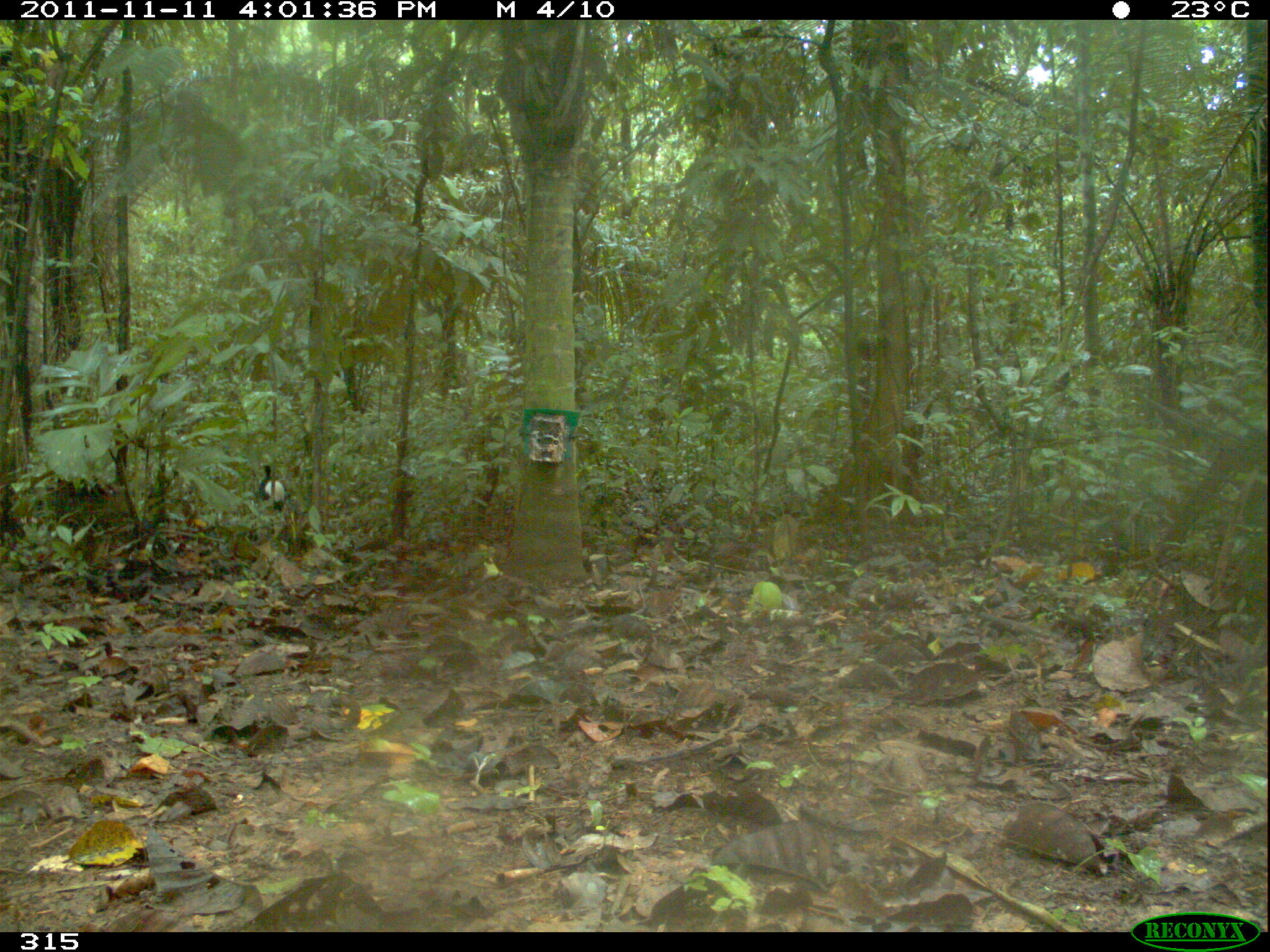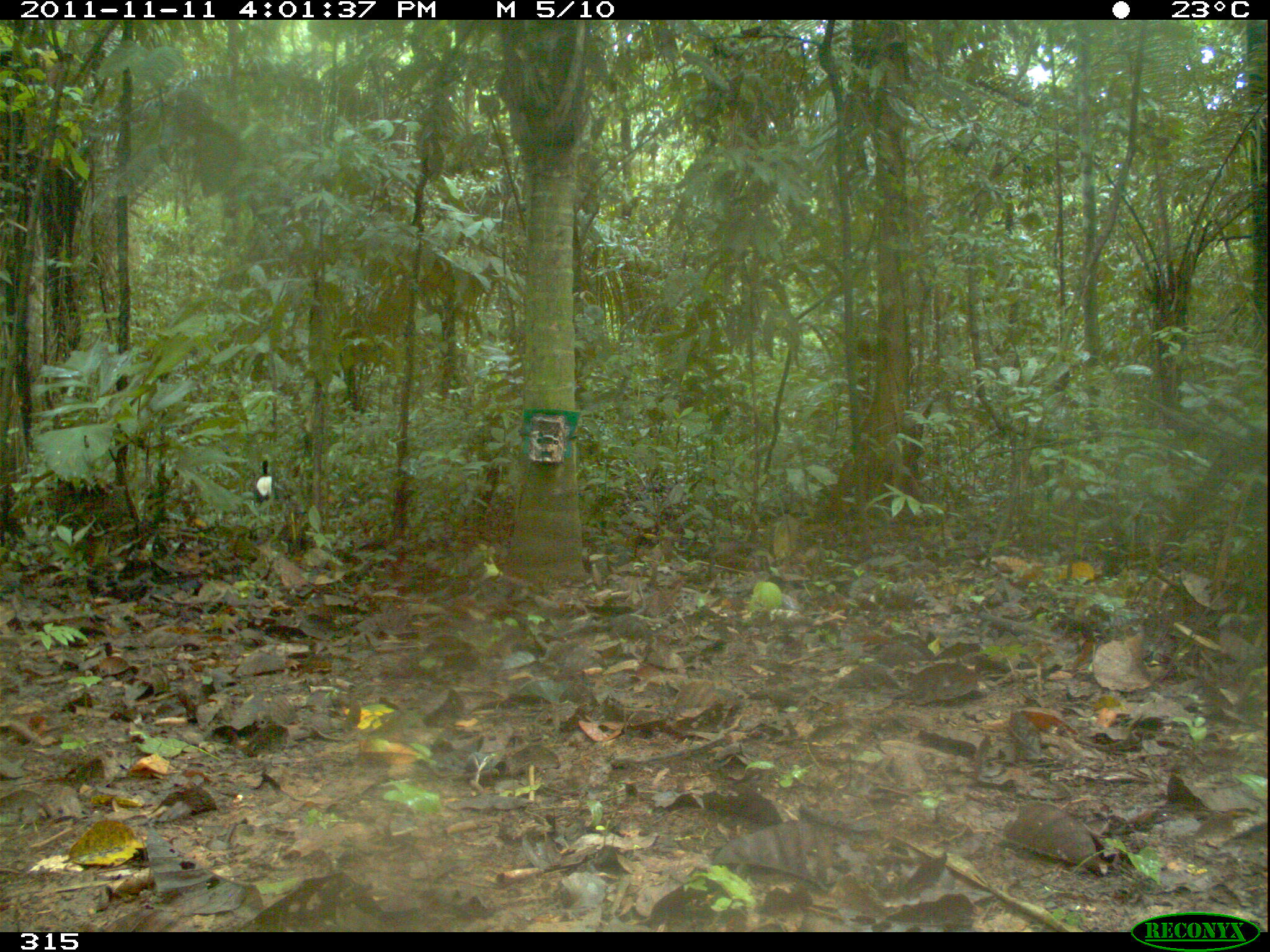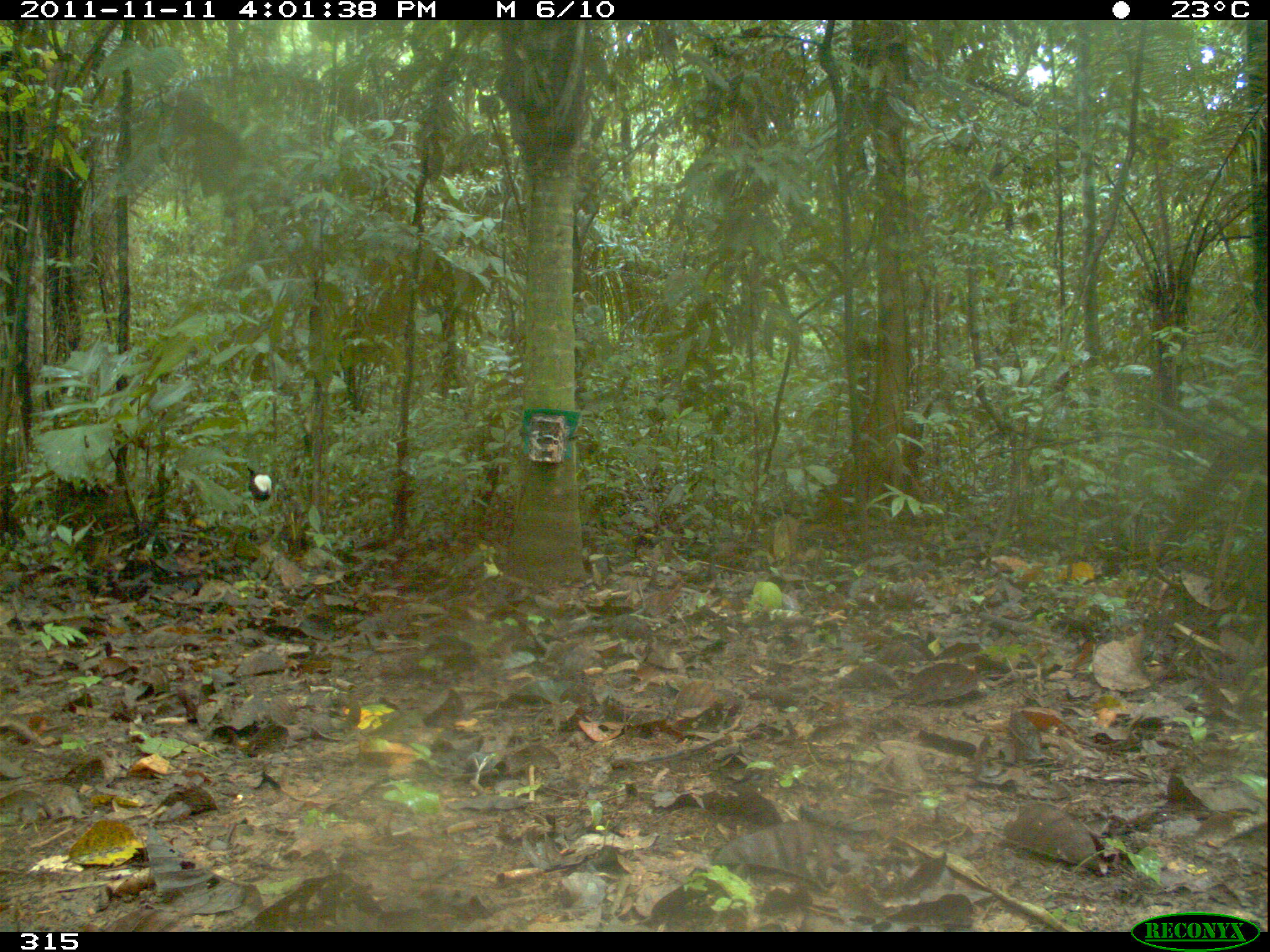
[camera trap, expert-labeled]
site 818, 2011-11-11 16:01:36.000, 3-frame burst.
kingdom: Animalia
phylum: Chordata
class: Aves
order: Gruiformes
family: Psophiidae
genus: Psophia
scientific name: Psophia leucoptera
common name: pale-winged trumpeter